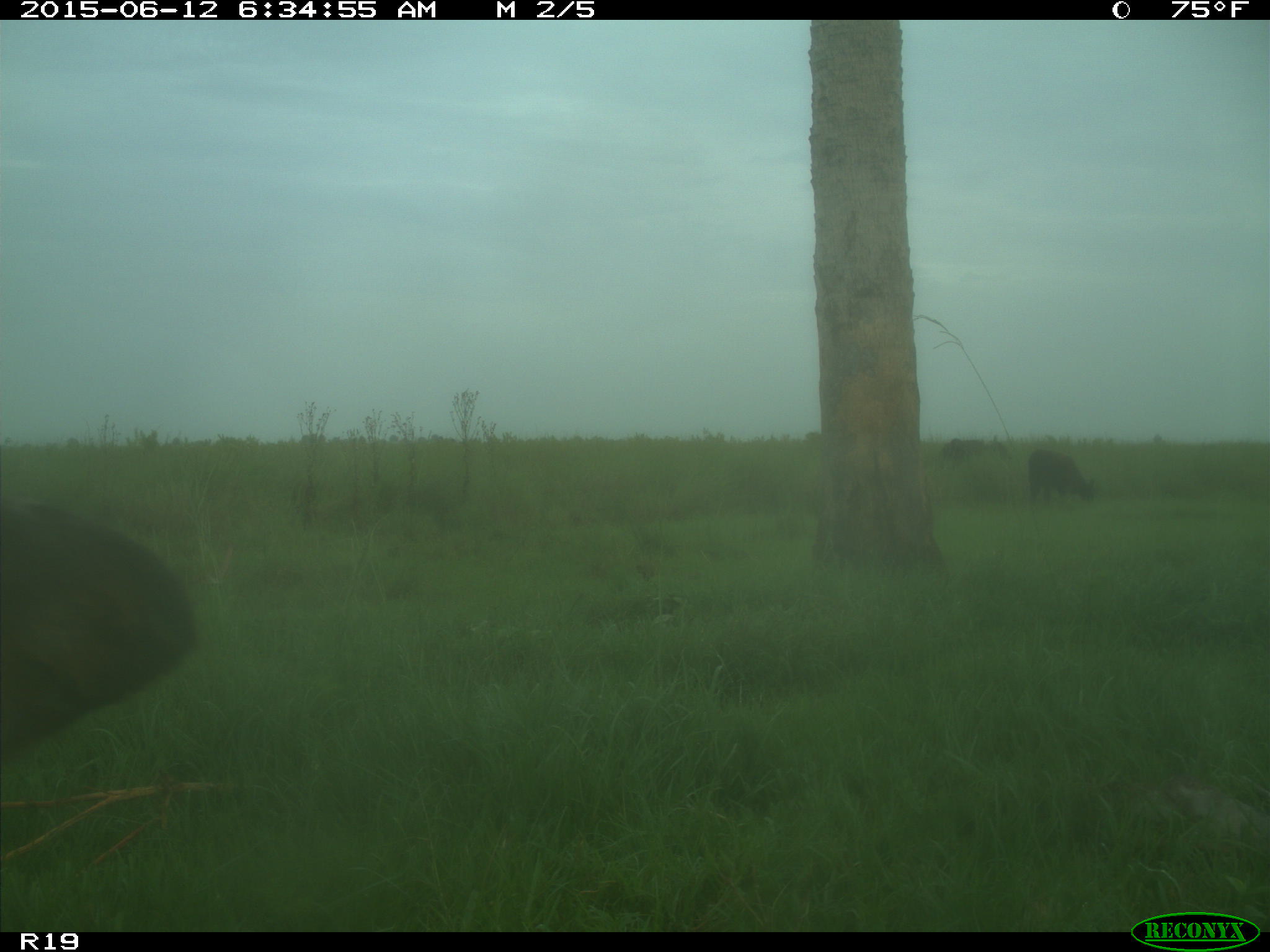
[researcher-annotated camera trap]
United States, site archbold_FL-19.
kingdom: Animalia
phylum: Chordata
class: Mammalia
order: Artiodactyla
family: Bovidae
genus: Bos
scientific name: Bos taurus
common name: domestic cow